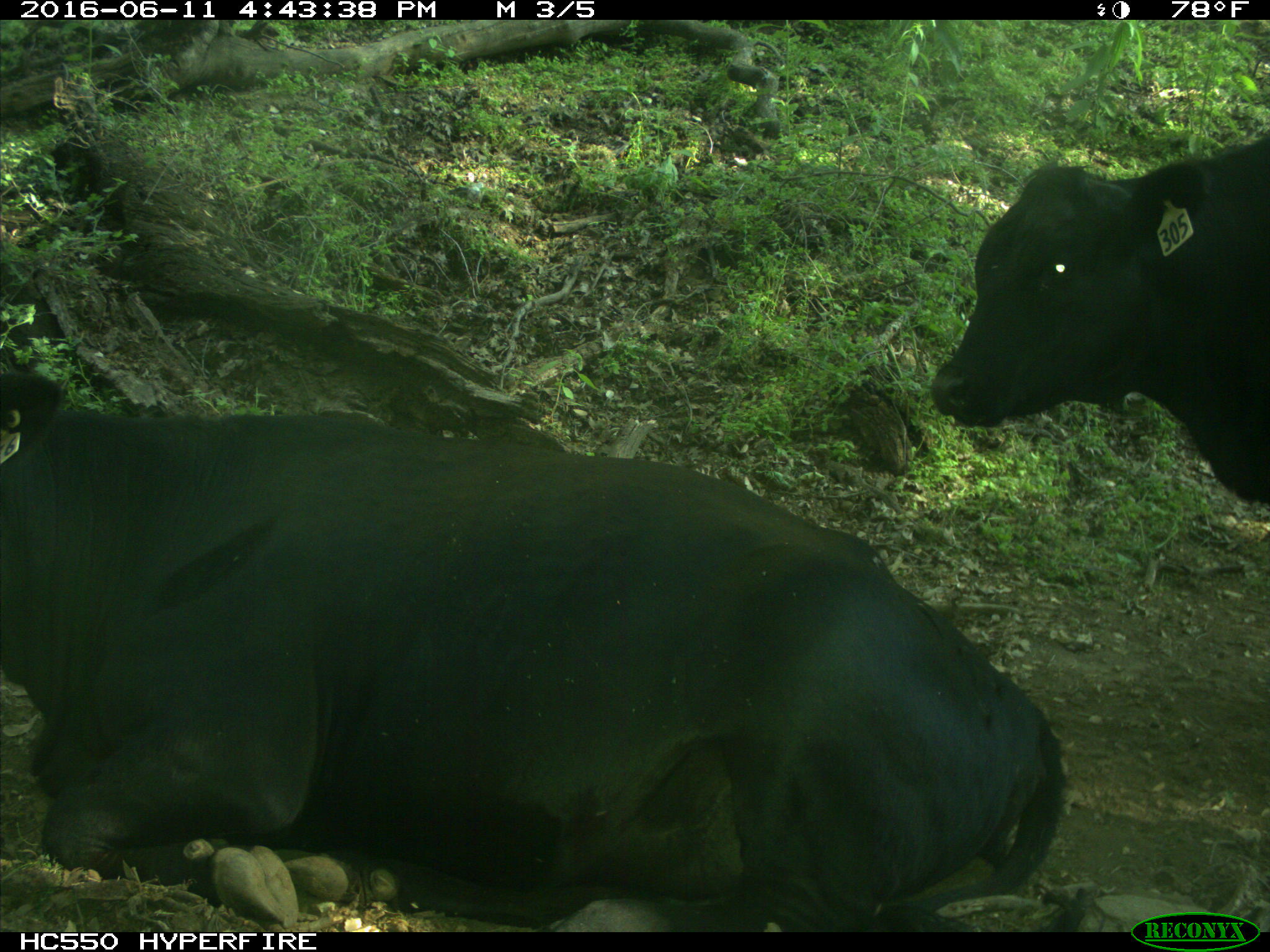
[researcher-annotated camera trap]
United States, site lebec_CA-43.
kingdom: Animalia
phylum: Chordata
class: Mammalia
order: Artiodactyla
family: Bovidae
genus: Bos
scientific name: Bos taurus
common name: domestic cow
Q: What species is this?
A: Bos taurus (domestic cow).